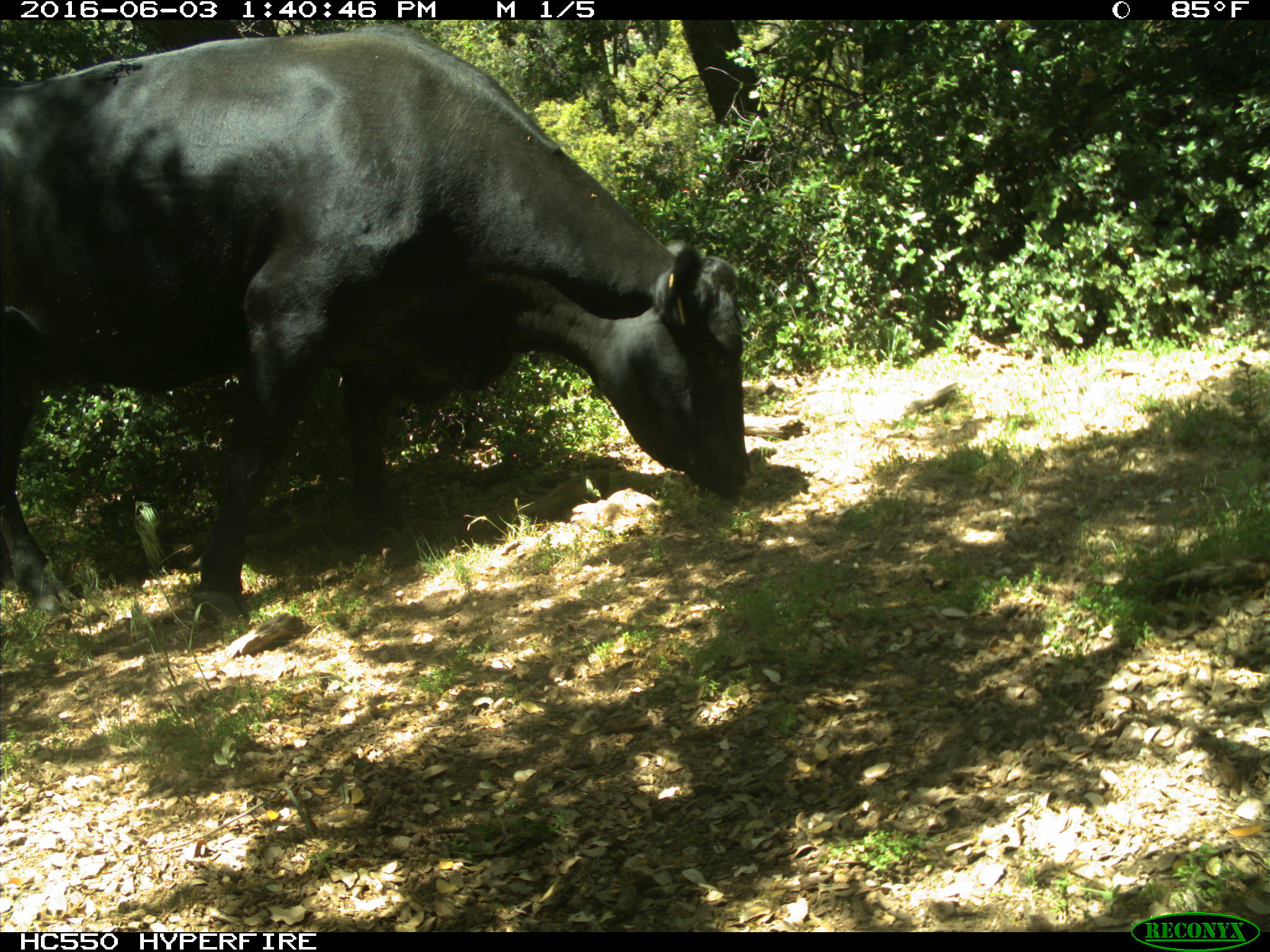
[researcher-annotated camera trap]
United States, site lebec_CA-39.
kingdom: Animalia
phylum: Chordata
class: Mammalia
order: Artiodactyla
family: Bovidae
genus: Bos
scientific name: Bos taurus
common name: domestic cow